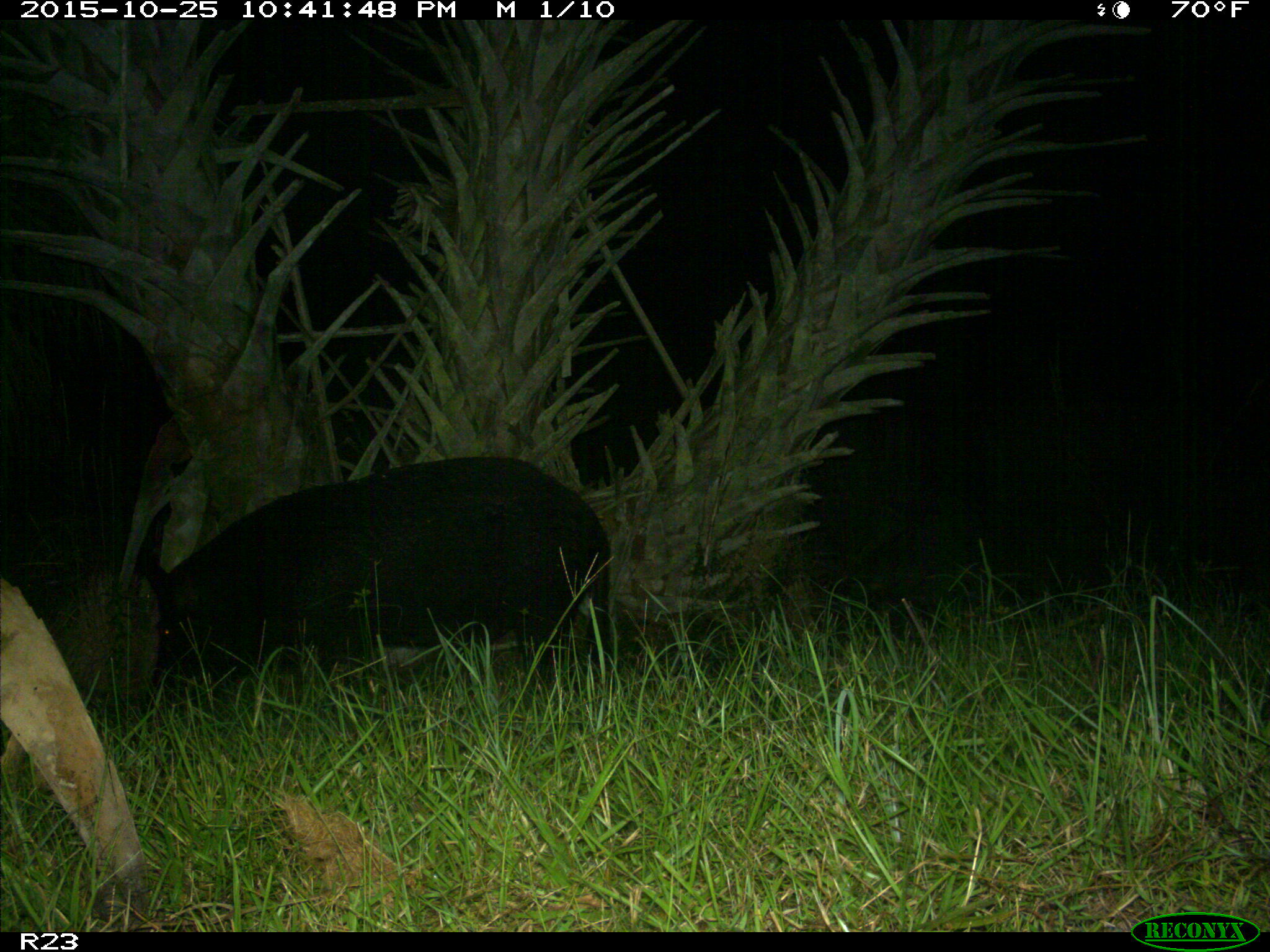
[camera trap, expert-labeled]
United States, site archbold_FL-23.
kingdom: Animalia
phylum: Chordata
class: Mammalia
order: Artiodactyla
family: Suidae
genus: Sus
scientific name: Sus scrofa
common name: wild boar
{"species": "Sus scrofa (wild boar)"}